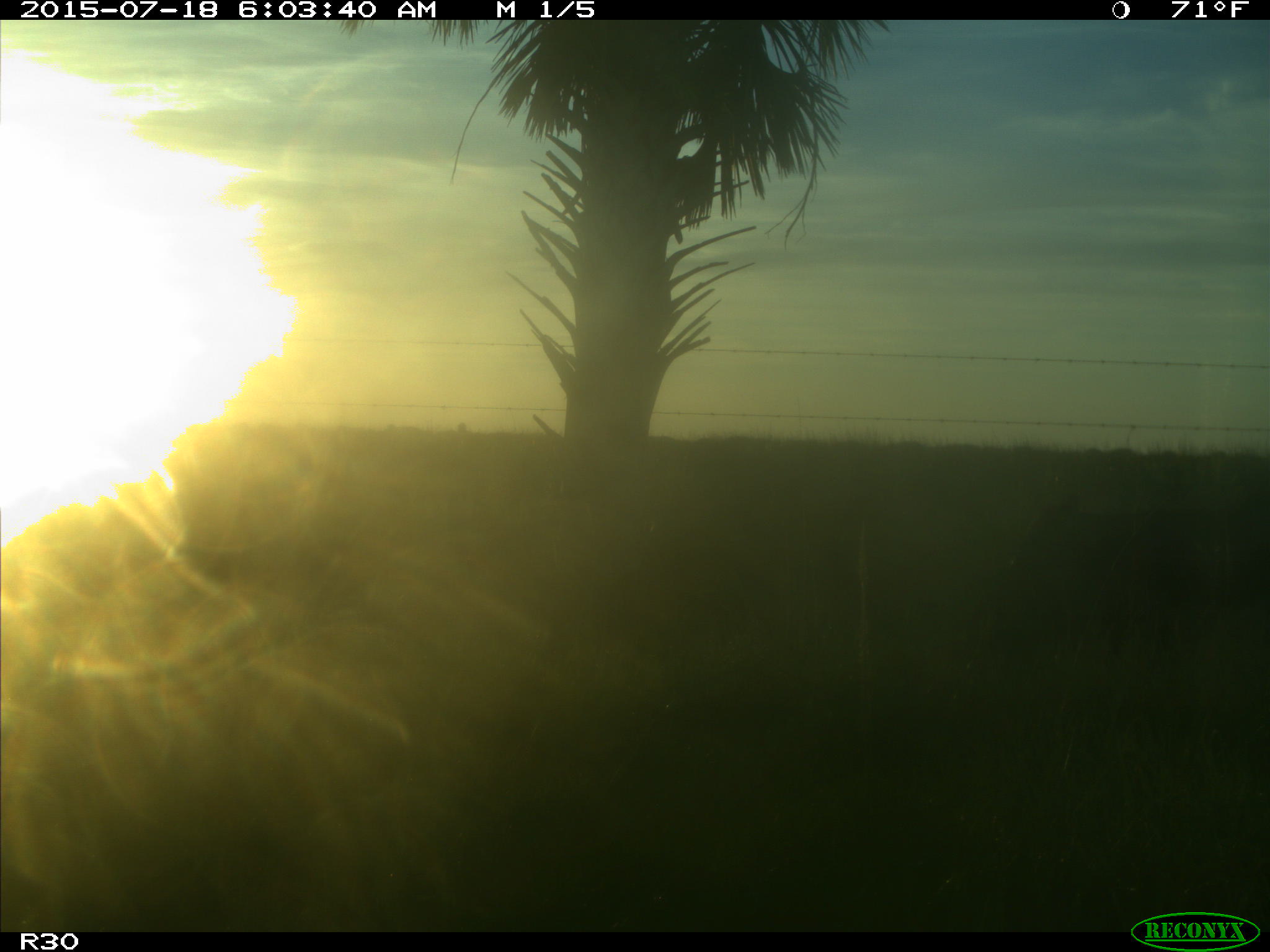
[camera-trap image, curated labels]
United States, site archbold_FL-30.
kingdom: Animalia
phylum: Chordata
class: Mammalia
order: Artiodactyla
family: Bovidae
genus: Bos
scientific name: Bos taurus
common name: domestic cow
Bos taurus (domestic cow).